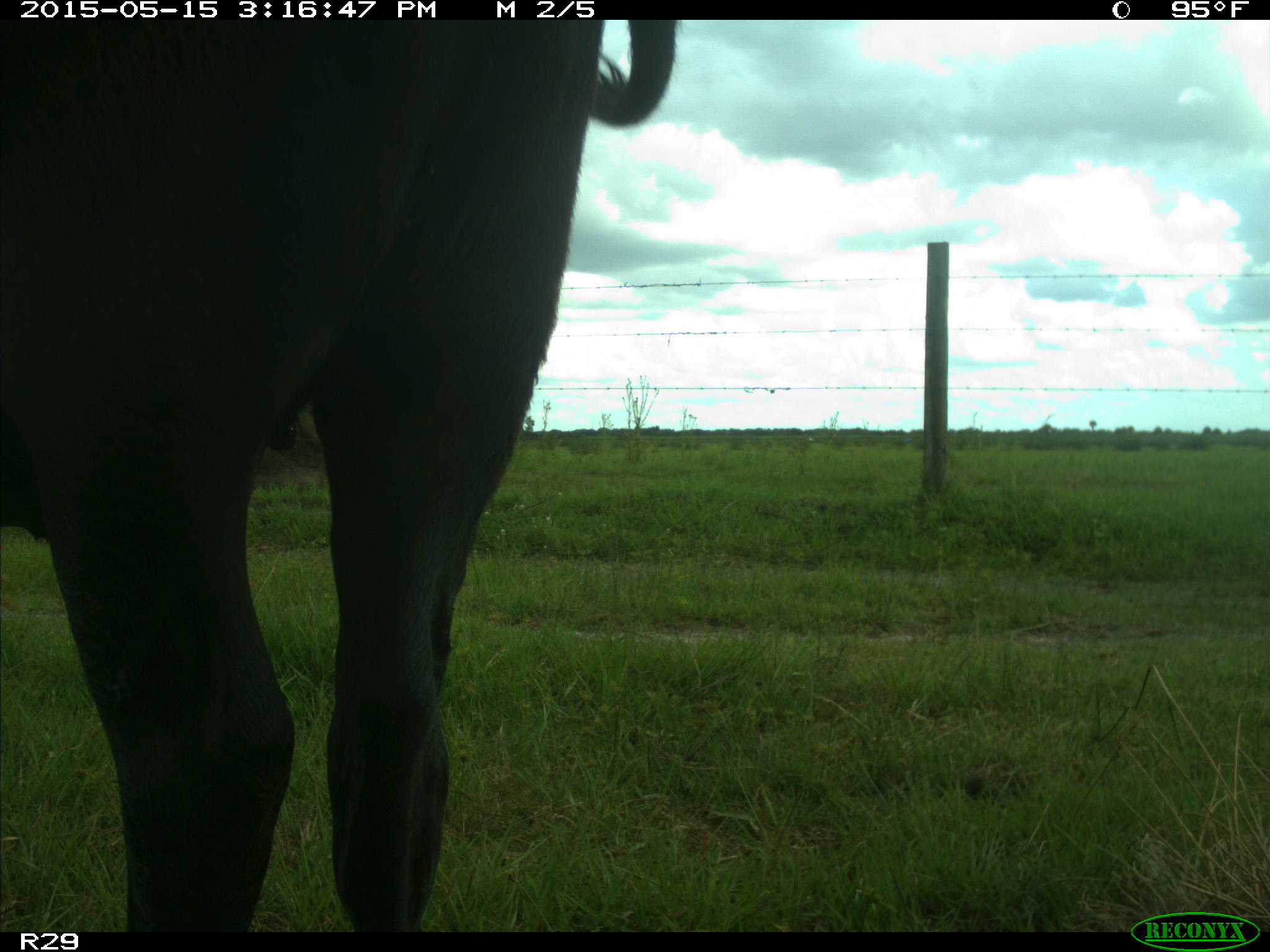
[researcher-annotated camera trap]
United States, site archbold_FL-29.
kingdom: Animalia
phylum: Chordata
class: Mammalia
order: Artiodactyla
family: Bovidae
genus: Bos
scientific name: Bos taurus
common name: domestic cow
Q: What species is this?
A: Bos taurus (domestic cow).